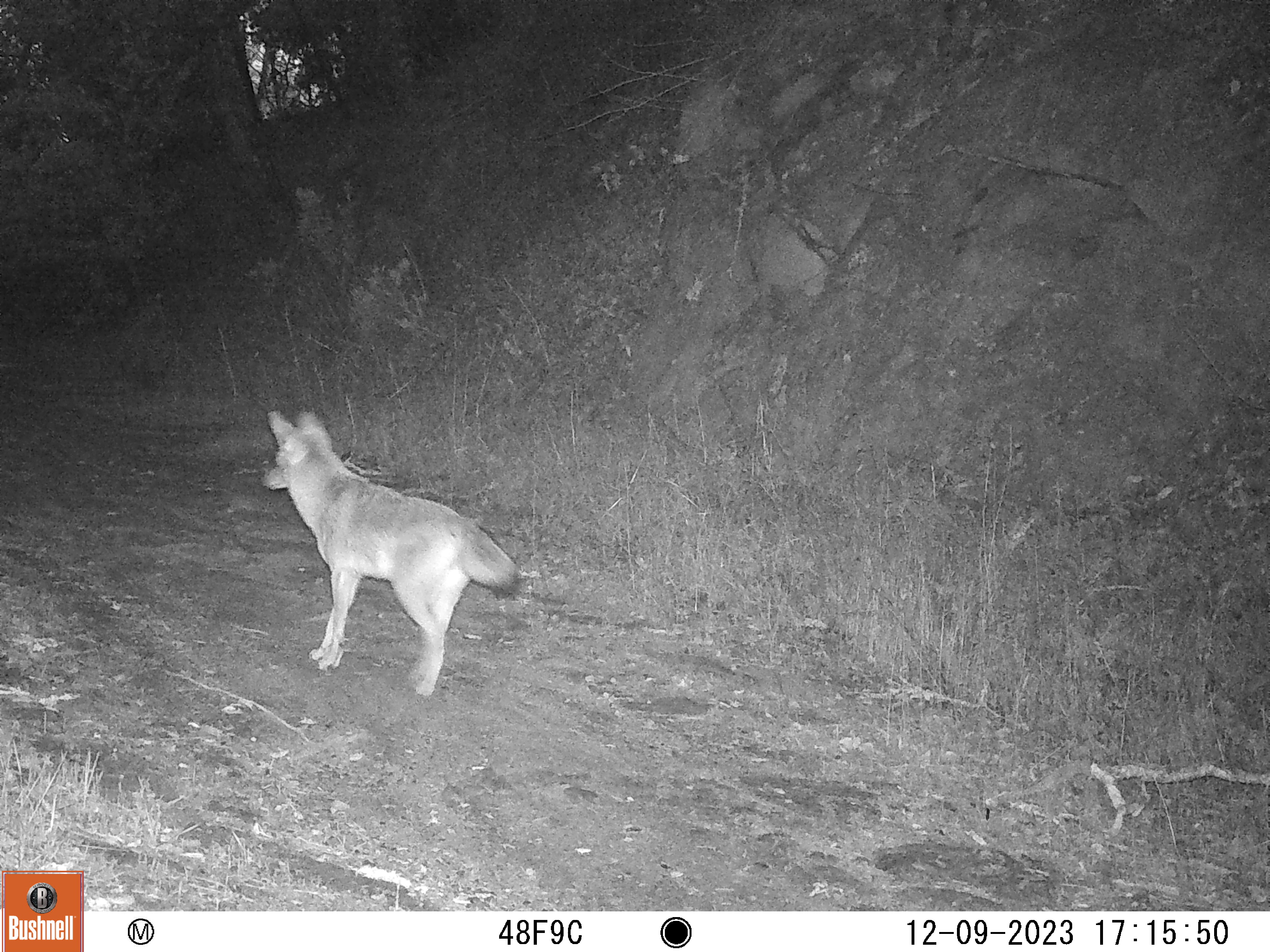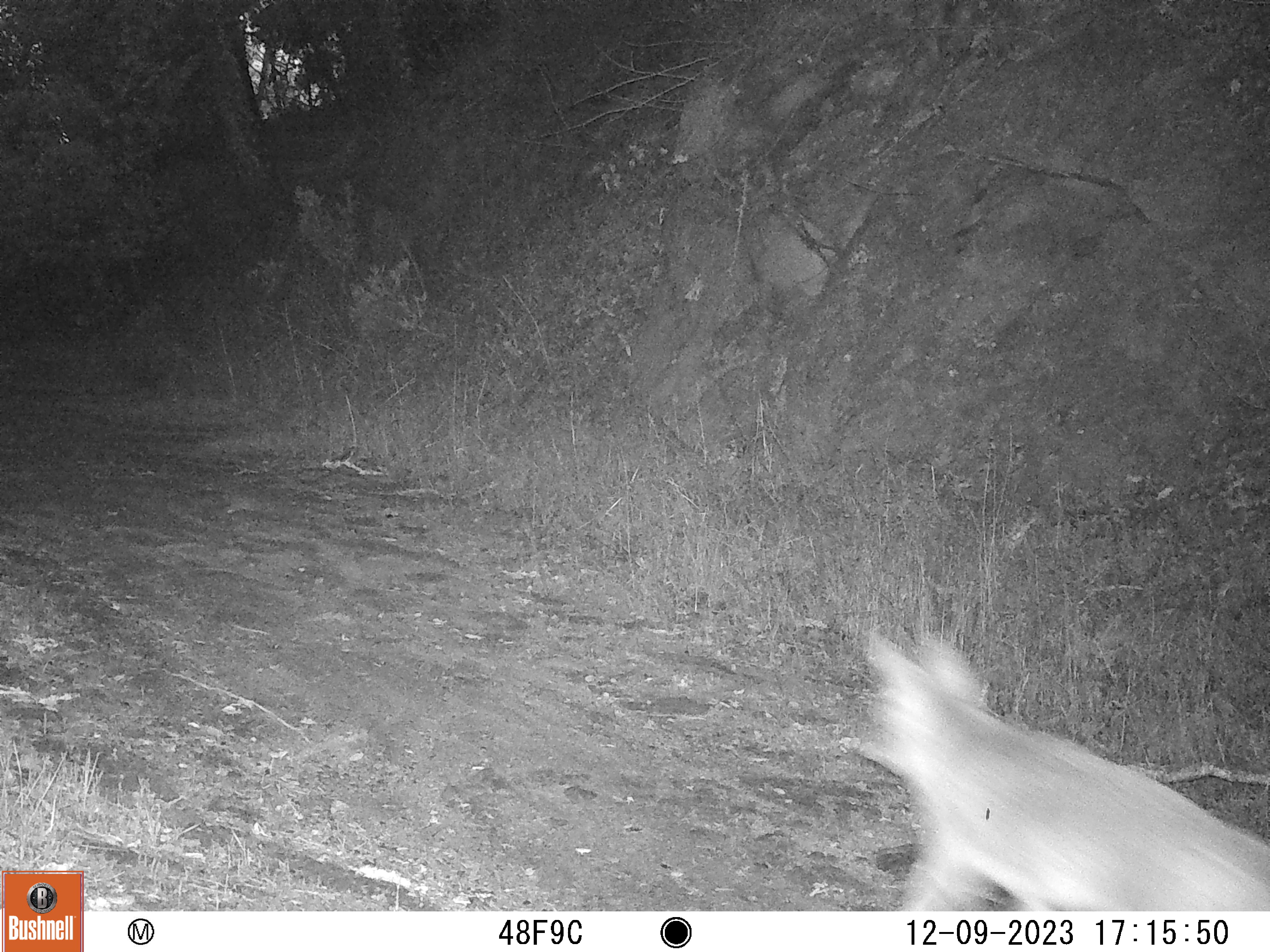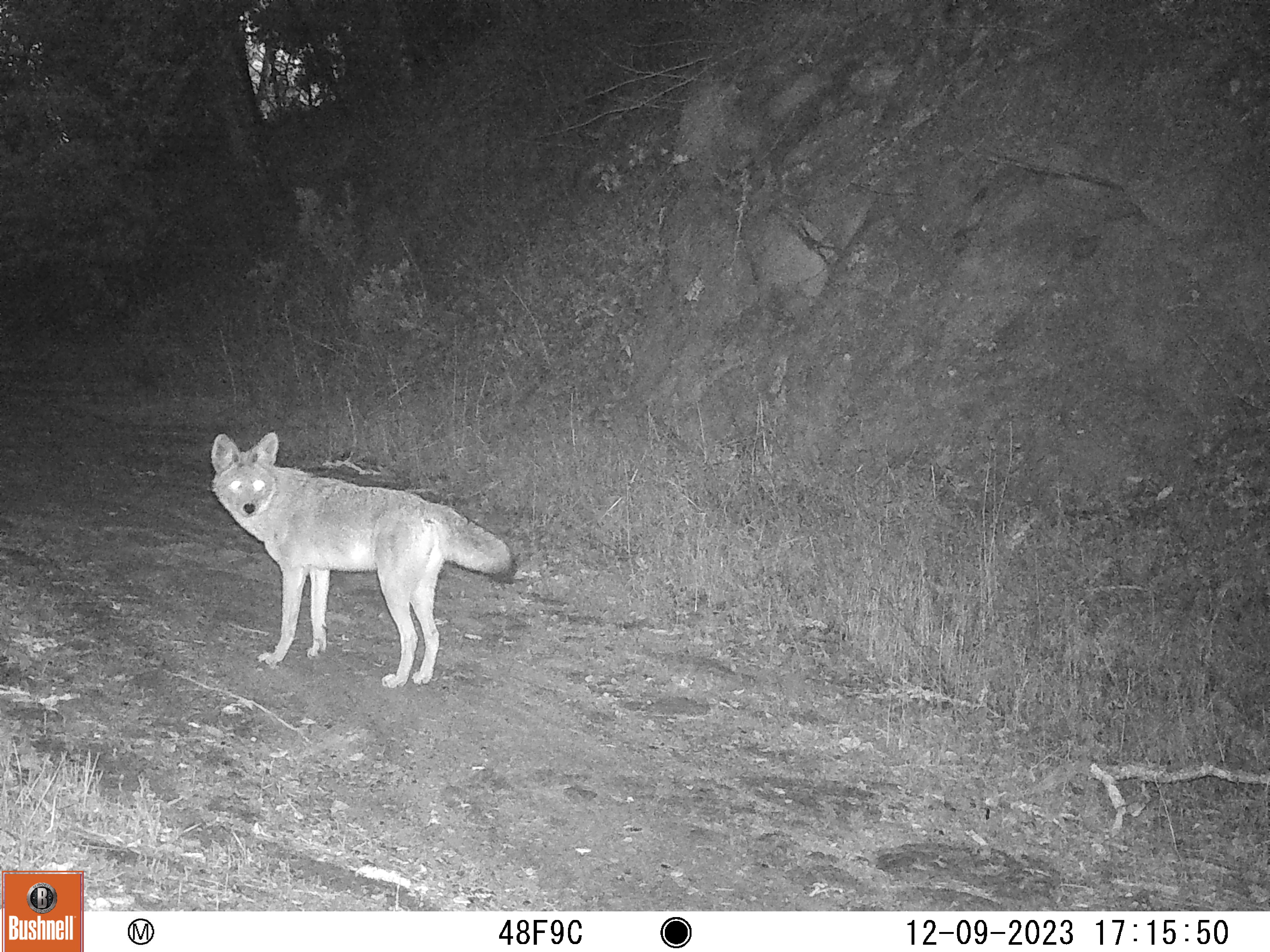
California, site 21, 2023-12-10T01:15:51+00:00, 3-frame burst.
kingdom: Animalia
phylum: Chordata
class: Mammalia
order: Carnivora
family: Canidae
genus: Canis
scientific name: Canis latrans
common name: coyote